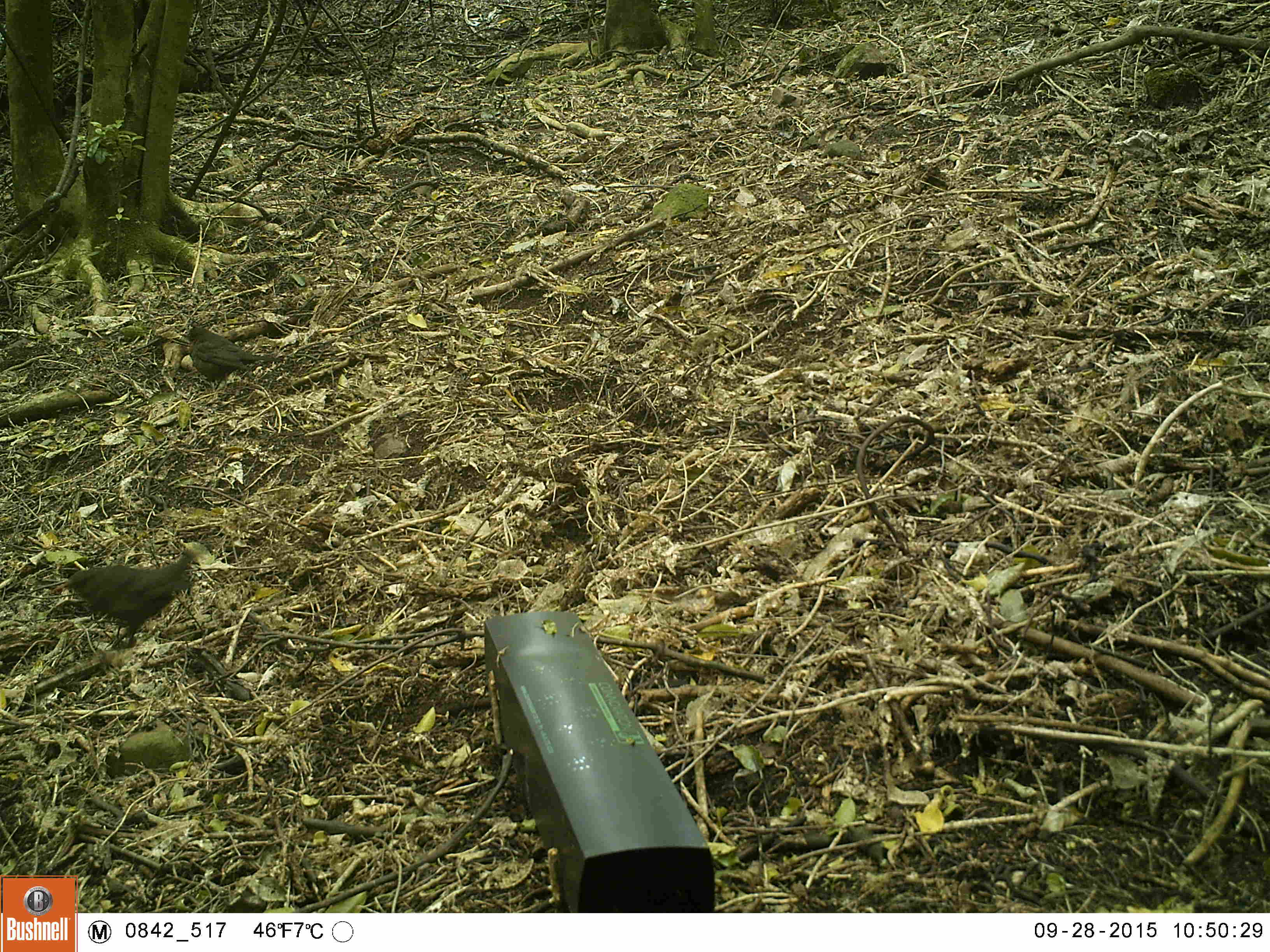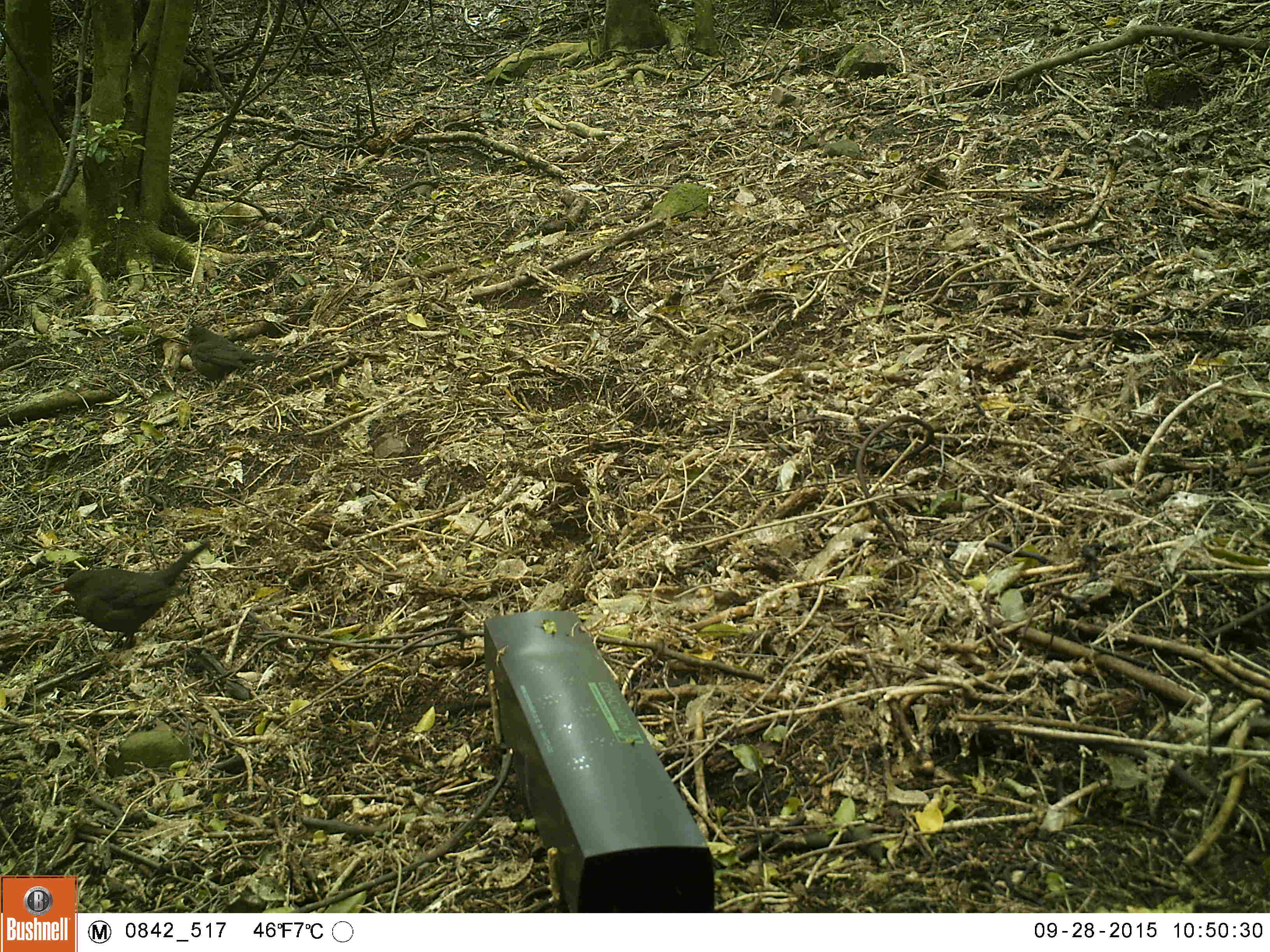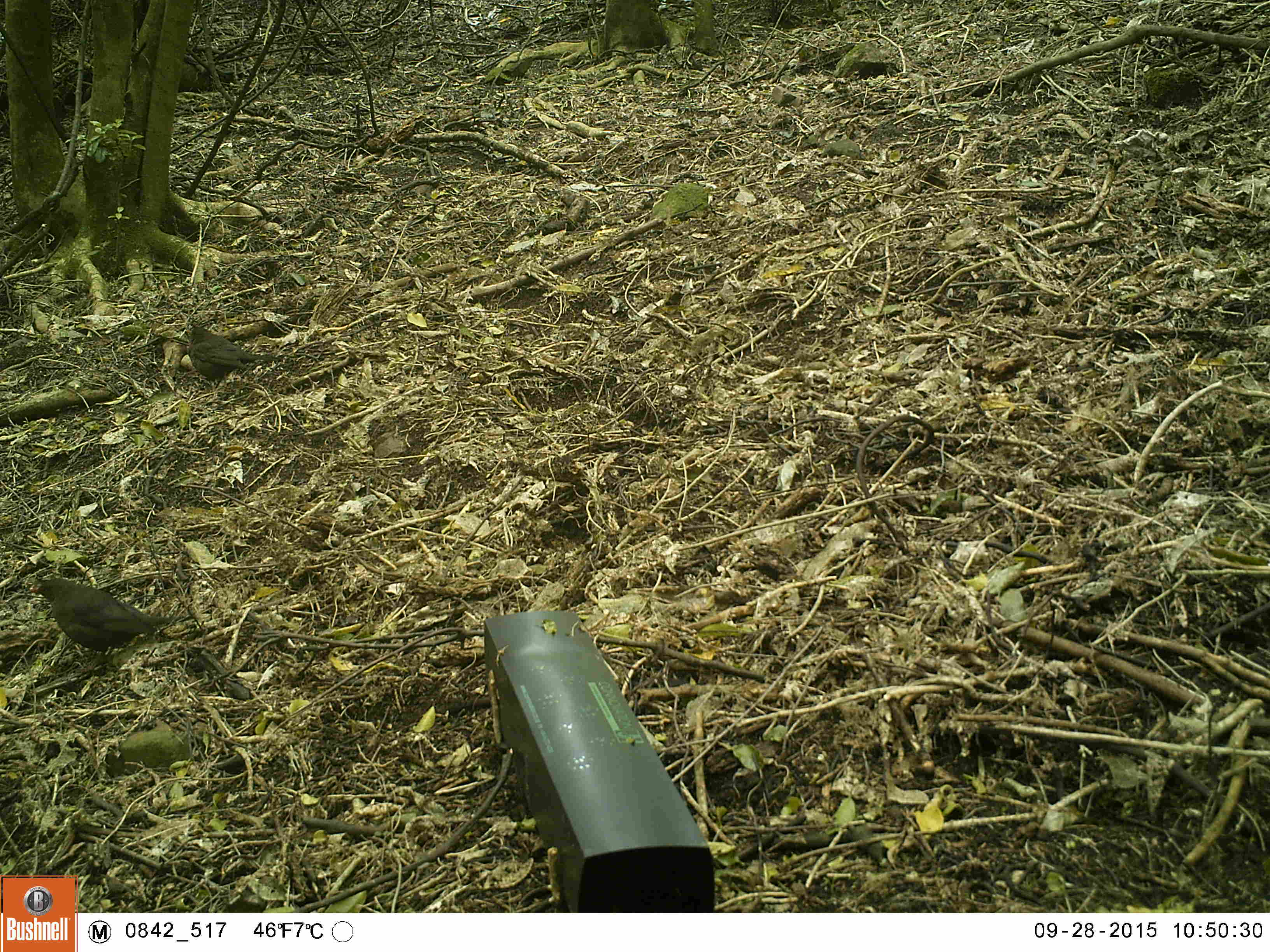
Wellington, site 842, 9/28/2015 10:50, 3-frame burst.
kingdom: Animalia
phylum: Chordata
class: Aves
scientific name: Aves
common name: bird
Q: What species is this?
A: Bird (Aves).